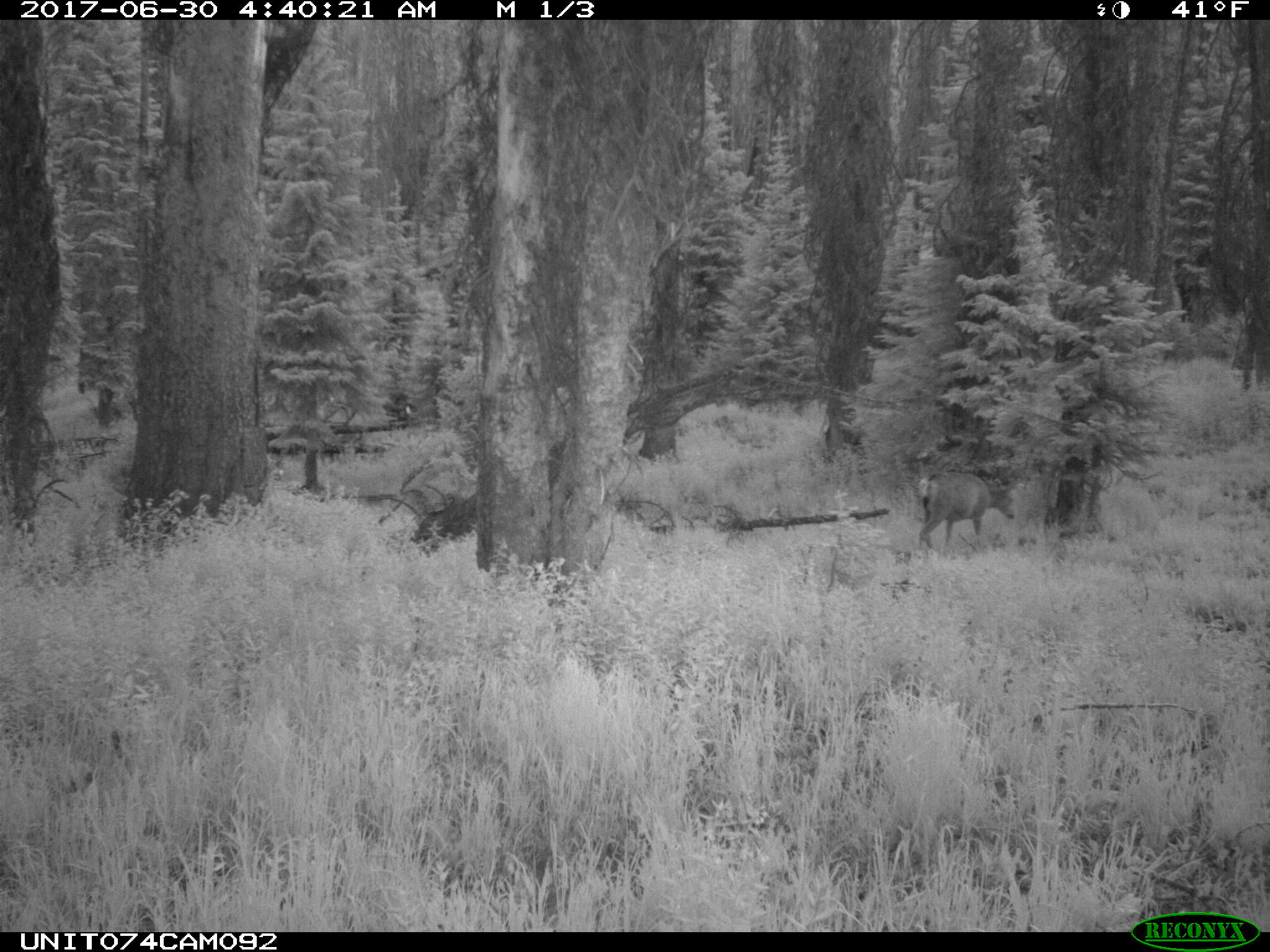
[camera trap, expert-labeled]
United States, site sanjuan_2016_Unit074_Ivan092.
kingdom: Animalia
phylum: Chordata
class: Mammalia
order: Artiodactyla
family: Cervidae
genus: Odocoileus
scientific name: Odocoileus hemionus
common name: mule deer